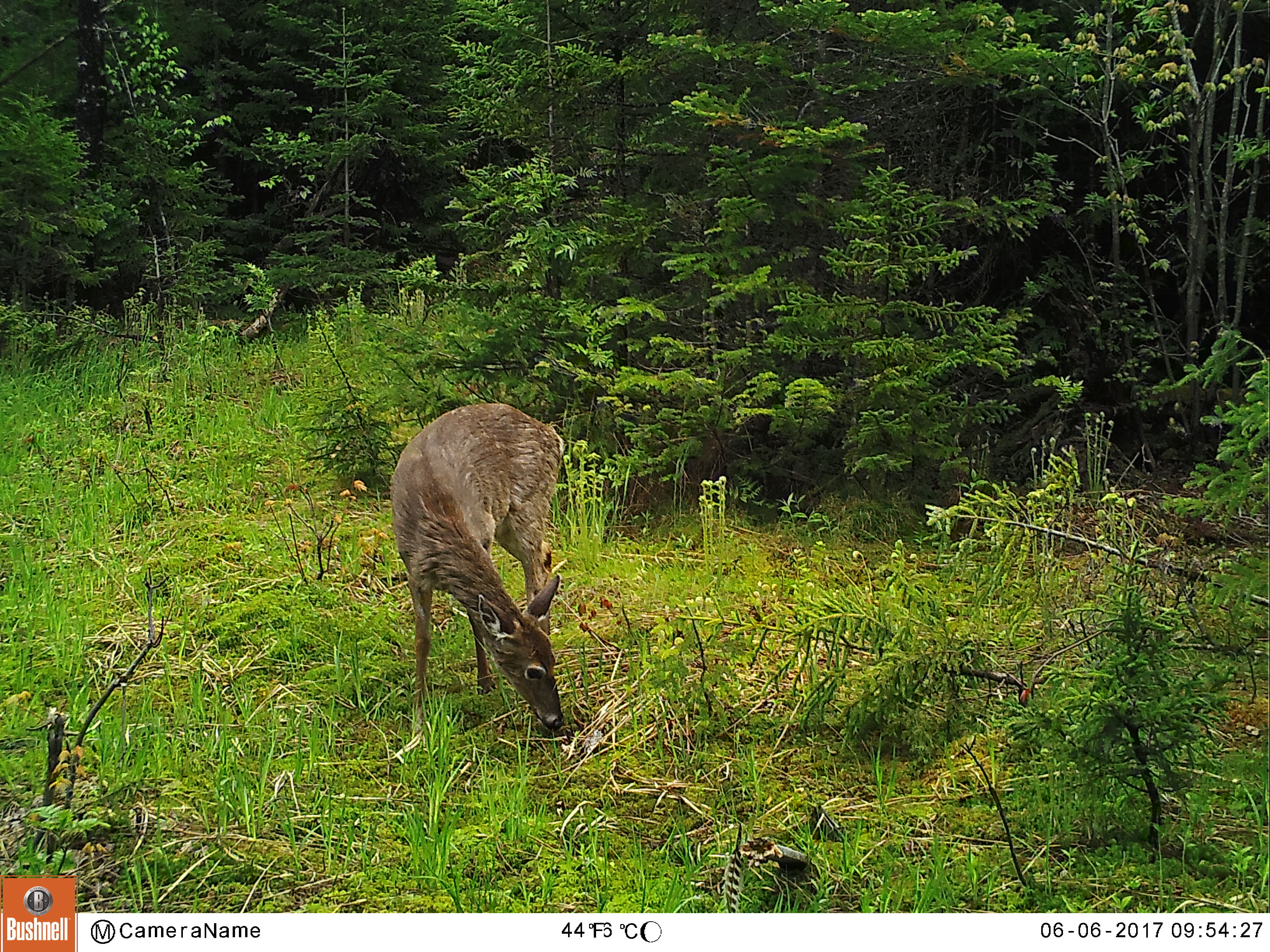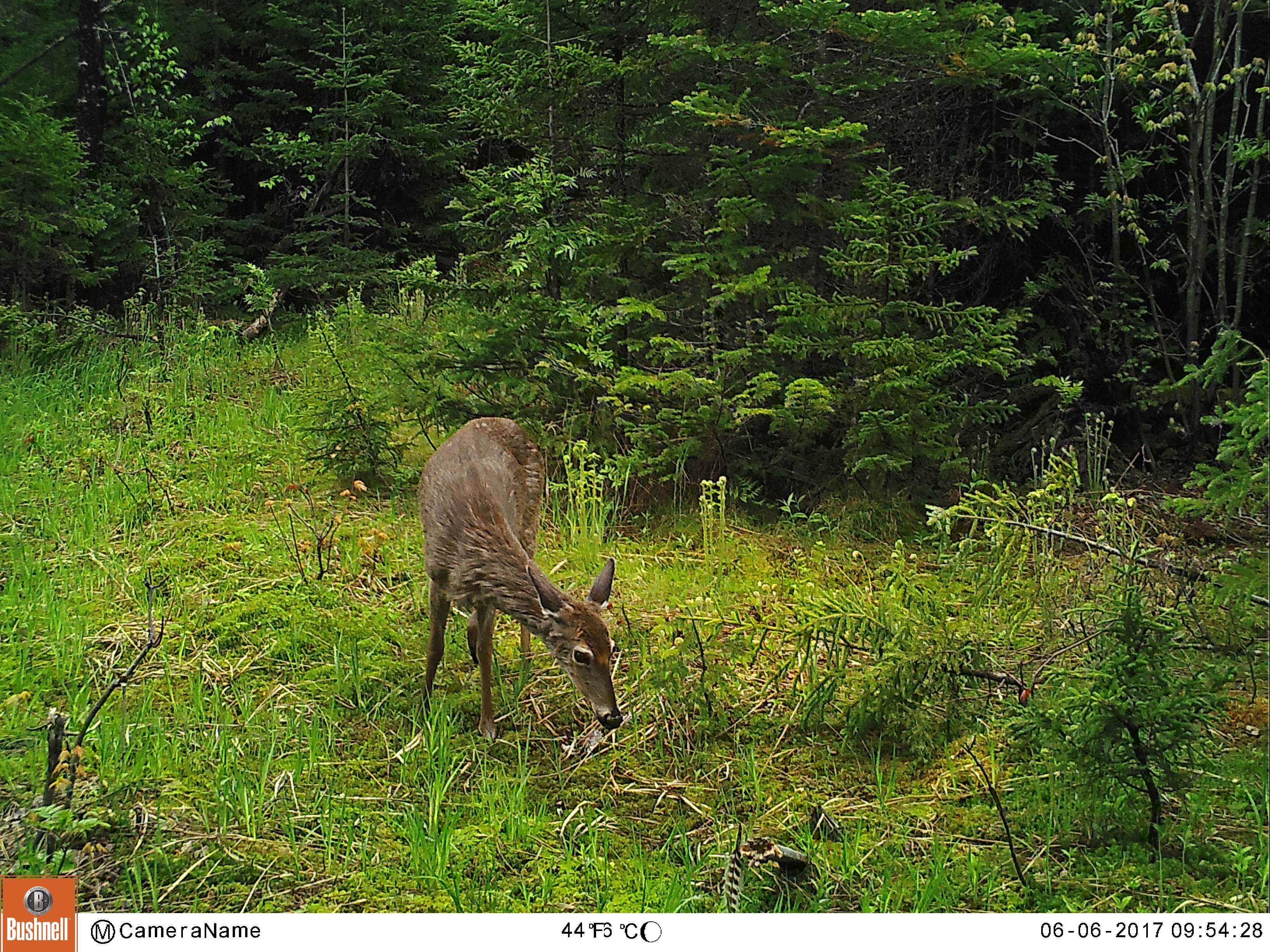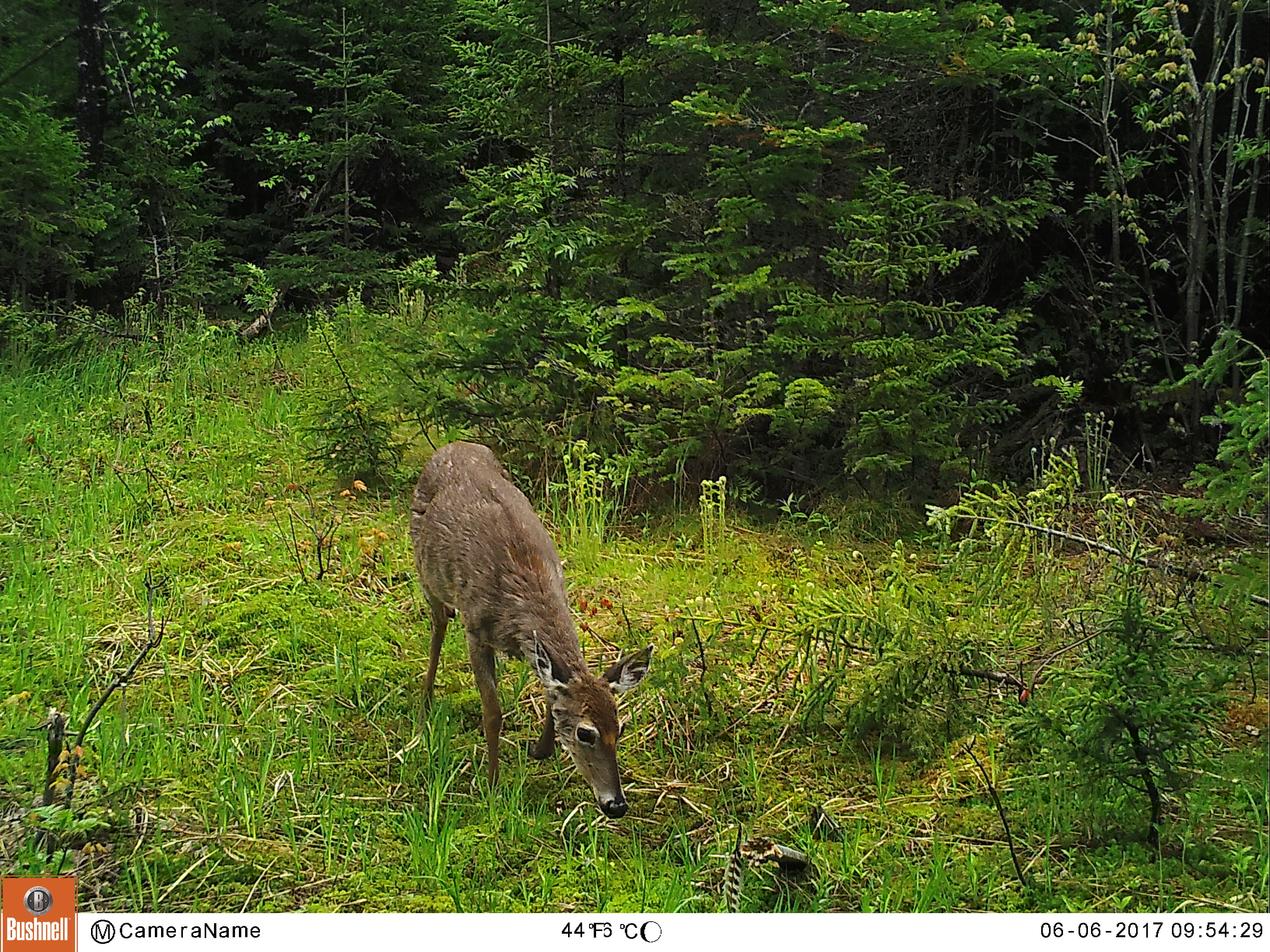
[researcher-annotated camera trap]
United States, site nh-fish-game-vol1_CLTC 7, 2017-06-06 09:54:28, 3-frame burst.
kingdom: Animalia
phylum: Chordata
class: Mammalia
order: Artiodactyla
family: Cervidae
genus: Odocoileus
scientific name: Odocoileus virginianus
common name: white-tailed deer